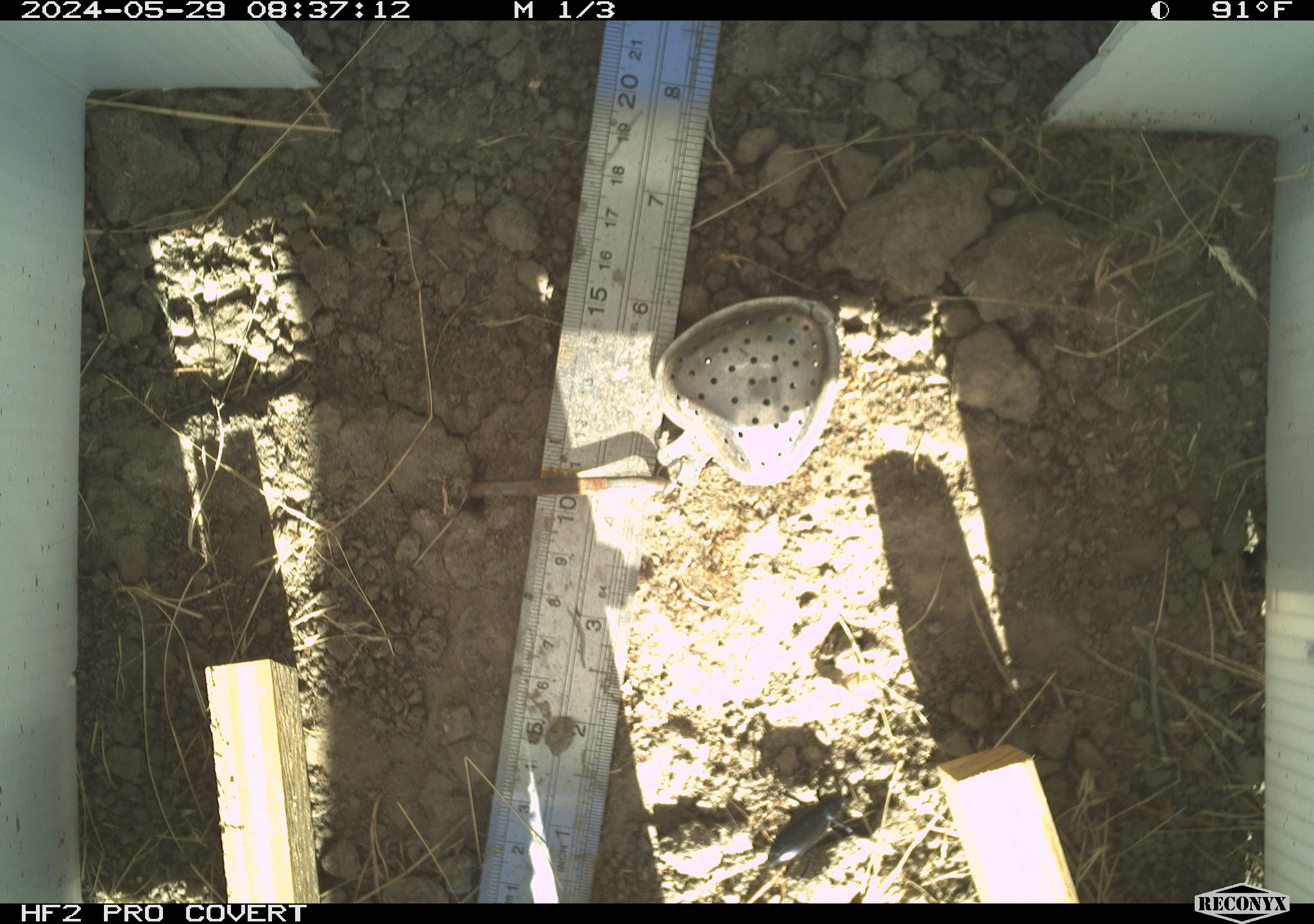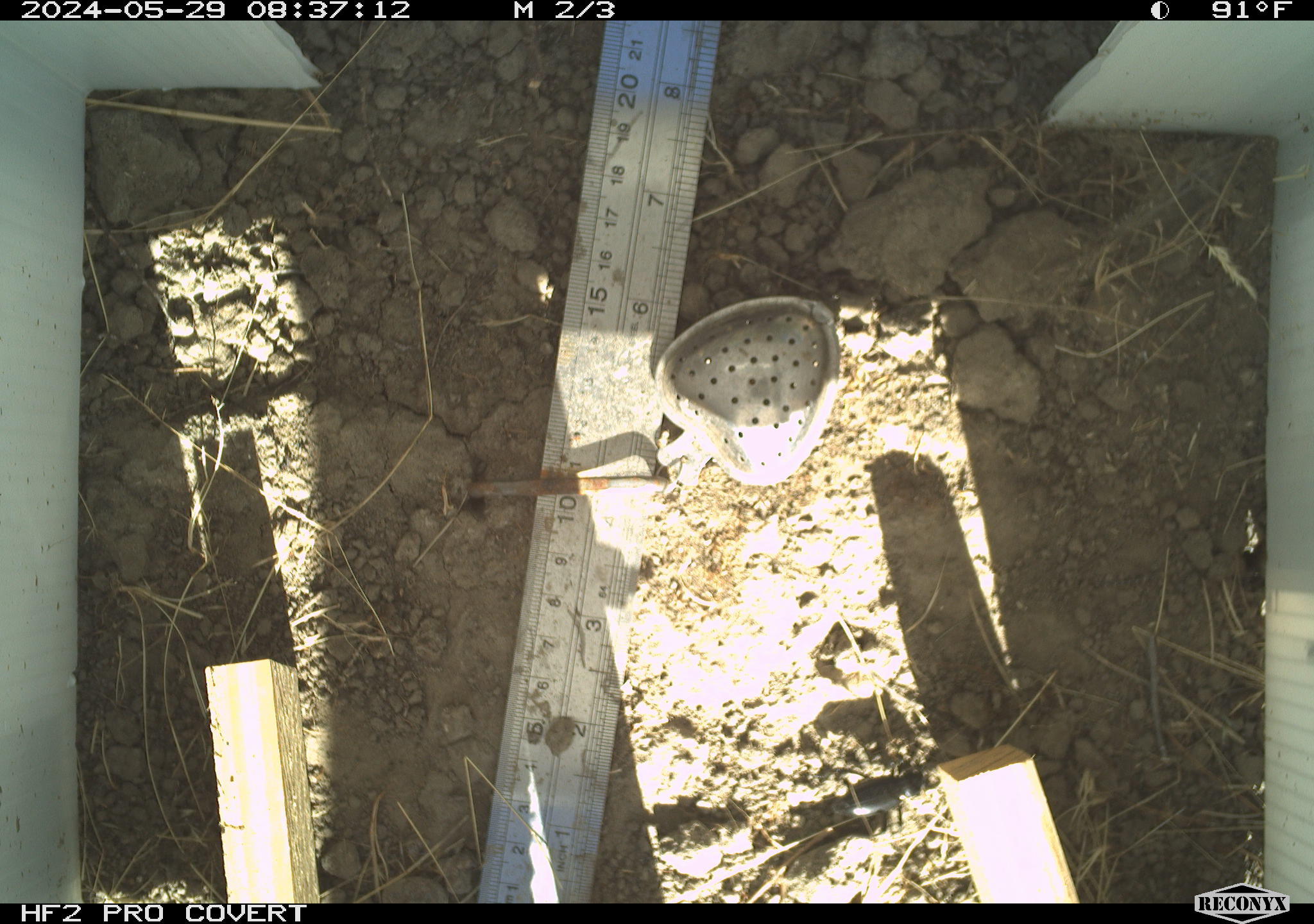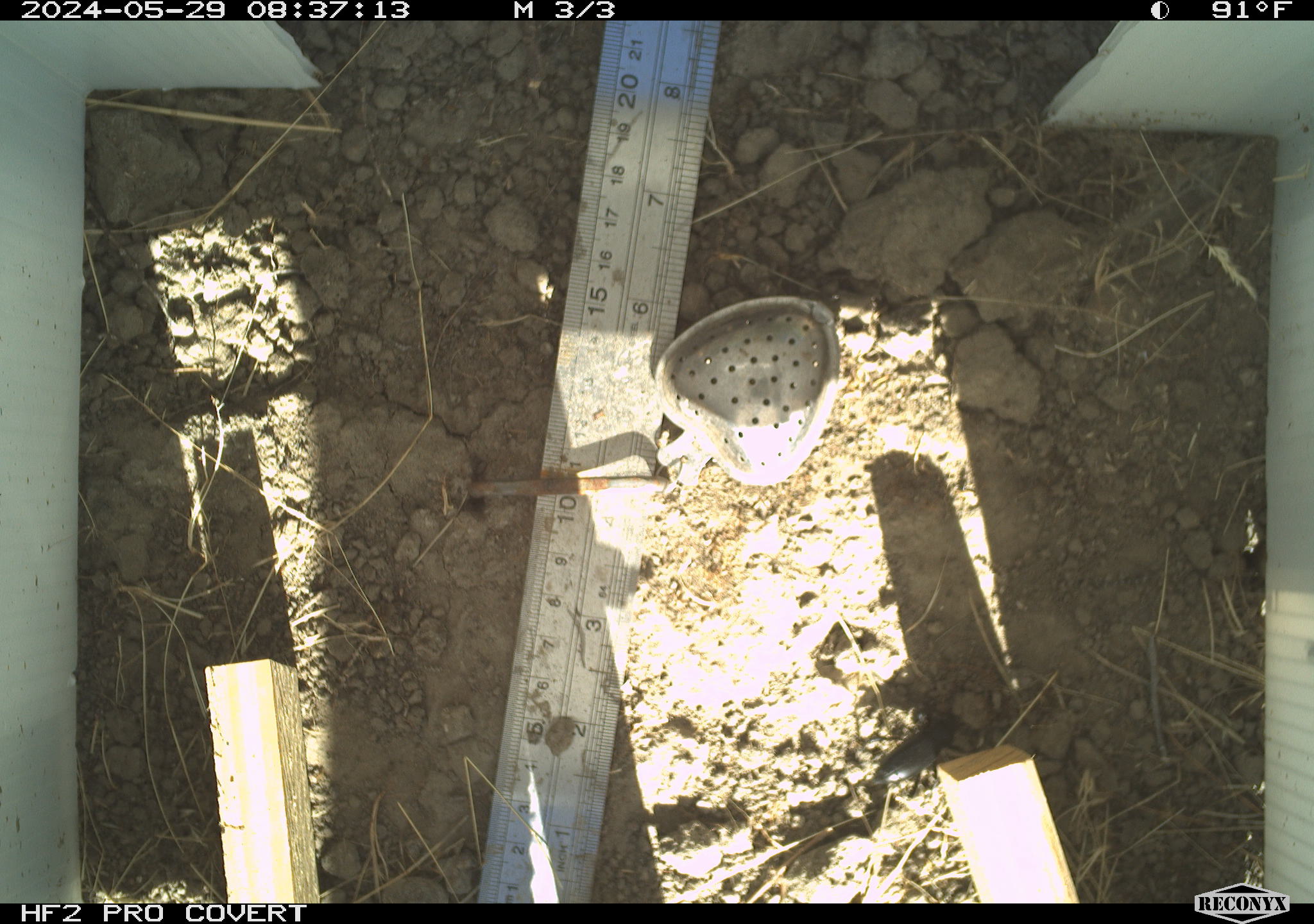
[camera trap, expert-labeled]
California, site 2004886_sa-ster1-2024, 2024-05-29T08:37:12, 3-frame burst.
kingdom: Animalia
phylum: Arthropoda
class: Insecta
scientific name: Insecta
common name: insect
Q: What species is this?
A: Insect (Insecta).